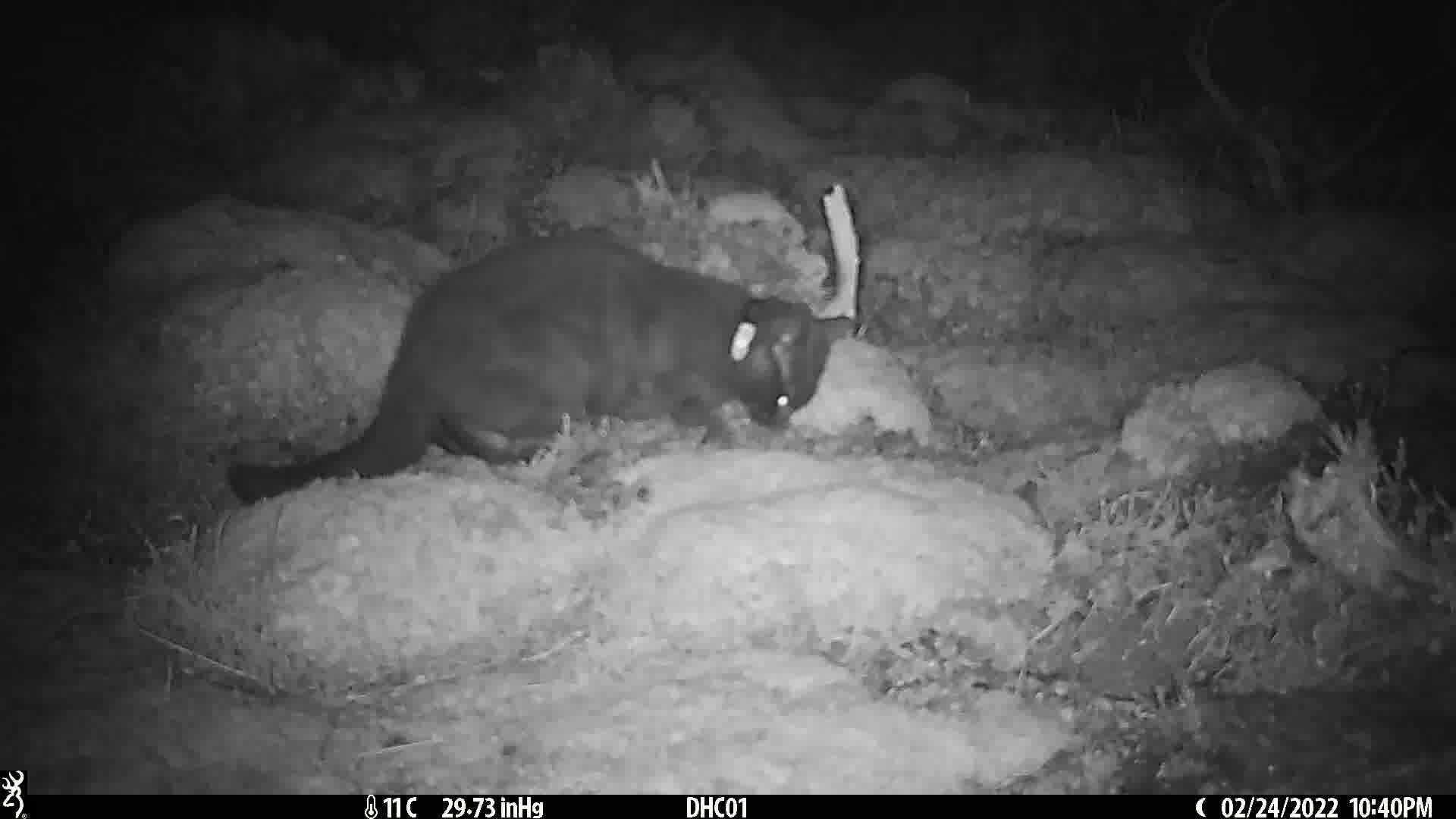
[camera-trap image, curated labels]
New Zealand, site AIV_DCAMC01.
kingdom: Animalia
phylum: Chordata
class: Mammalia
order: Carnivora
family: Felidae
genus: Felis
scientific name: Felis catus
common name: domestic cat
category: cat